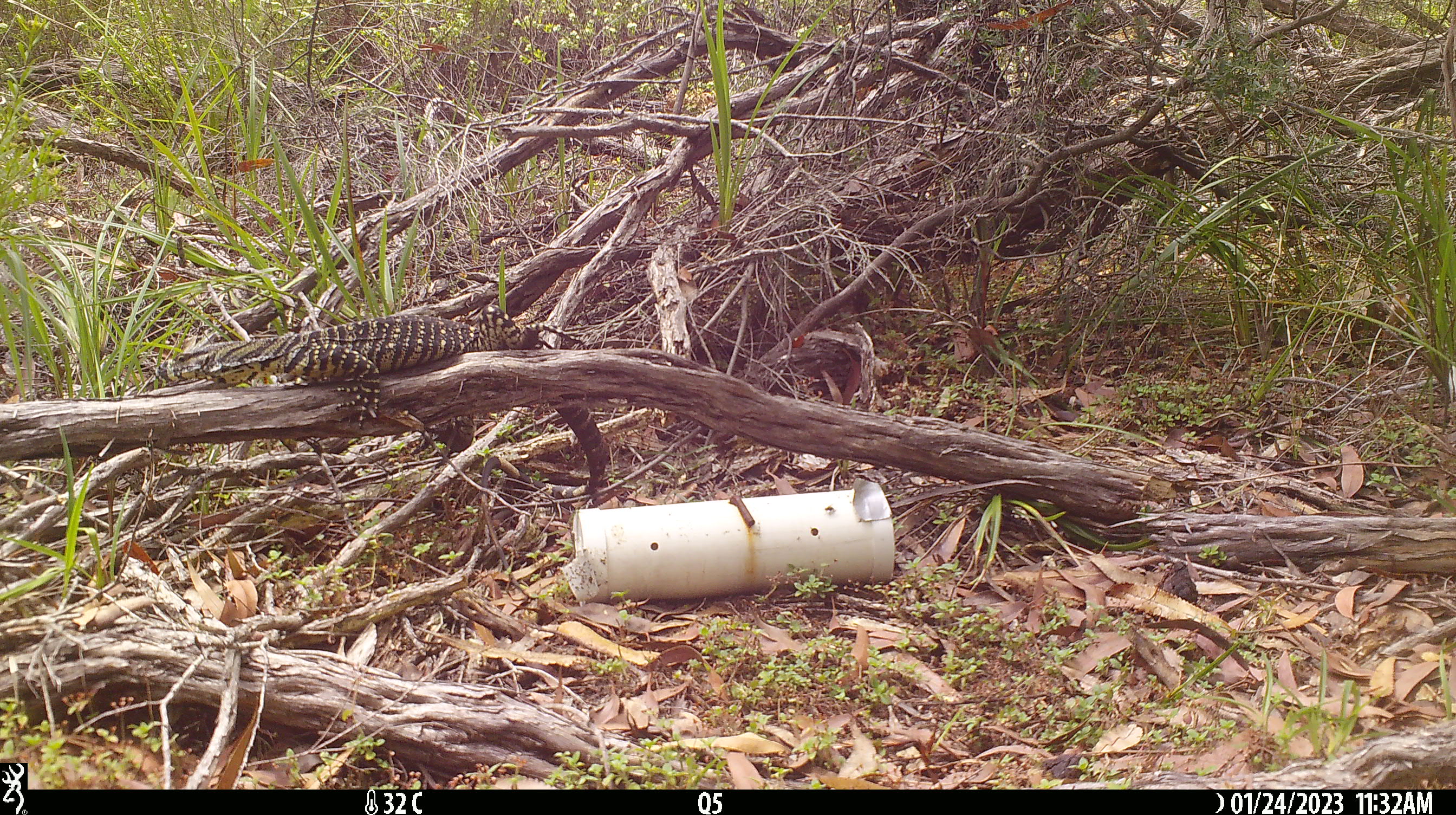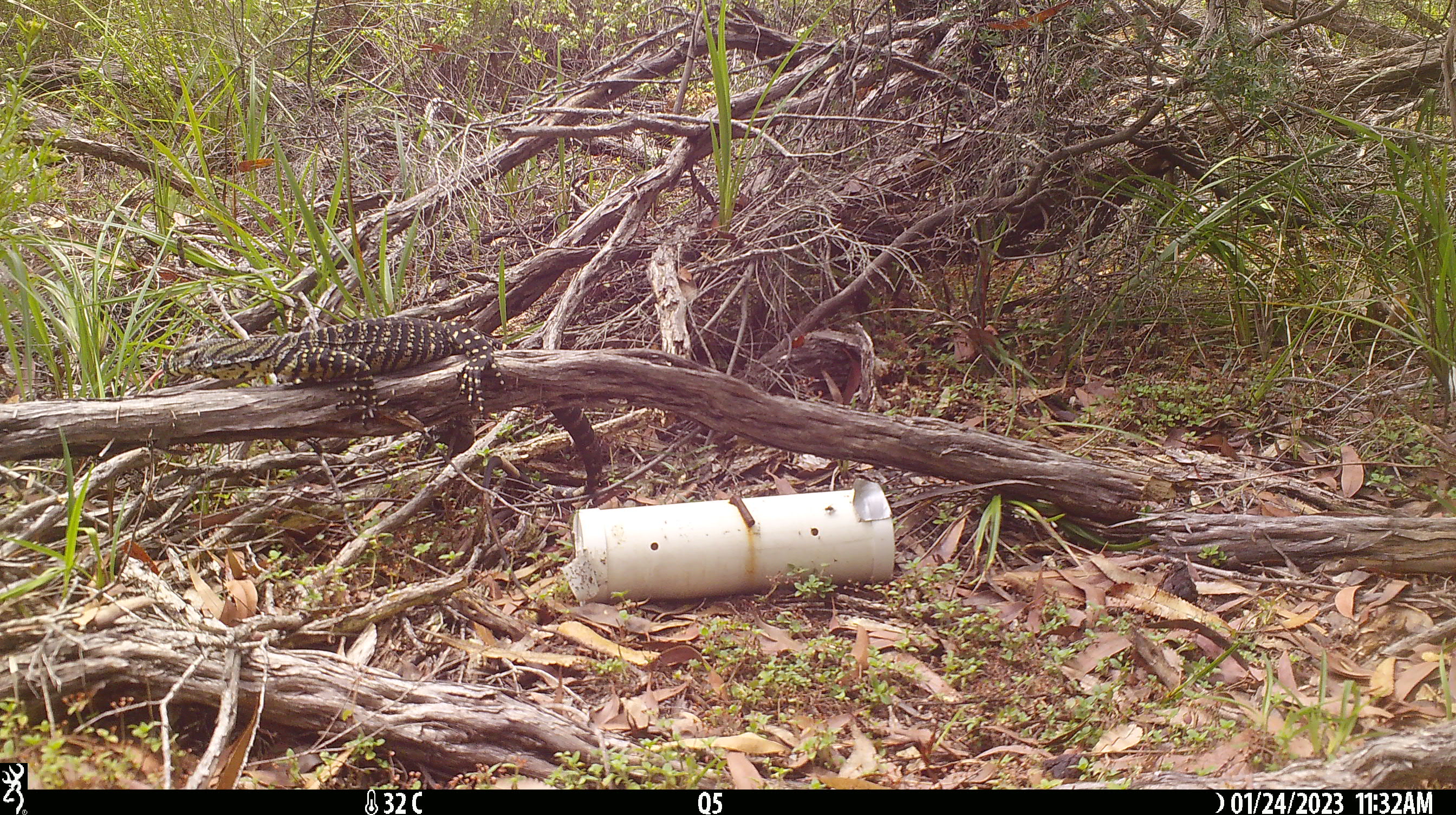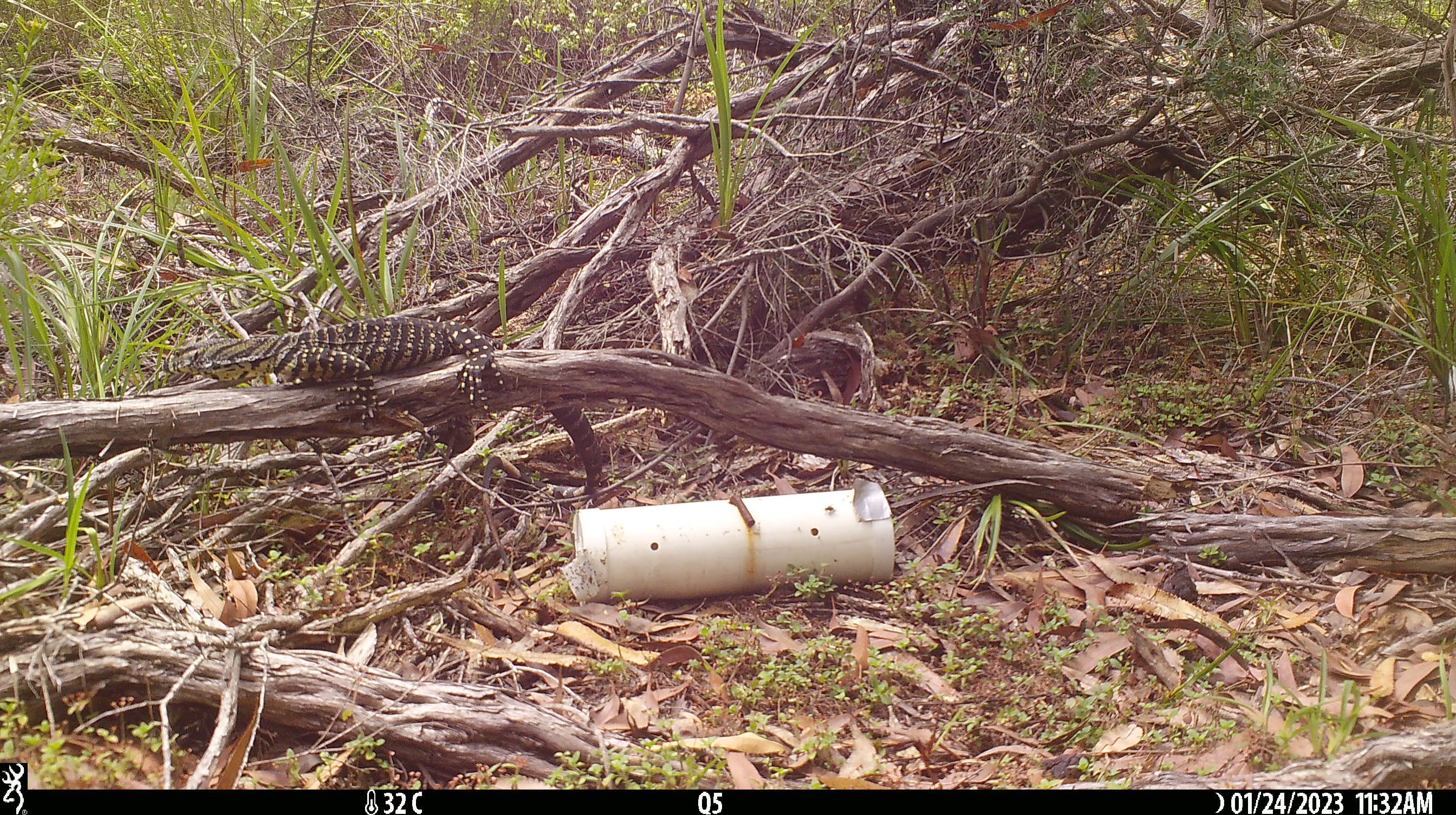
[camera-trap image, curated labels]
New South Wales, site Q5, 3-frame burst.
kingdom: Animalia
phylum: Chordata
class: Reptilia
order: Squamata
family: Varanidae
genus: Varanus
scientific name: Varanus varius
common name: lace monitor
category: goanna